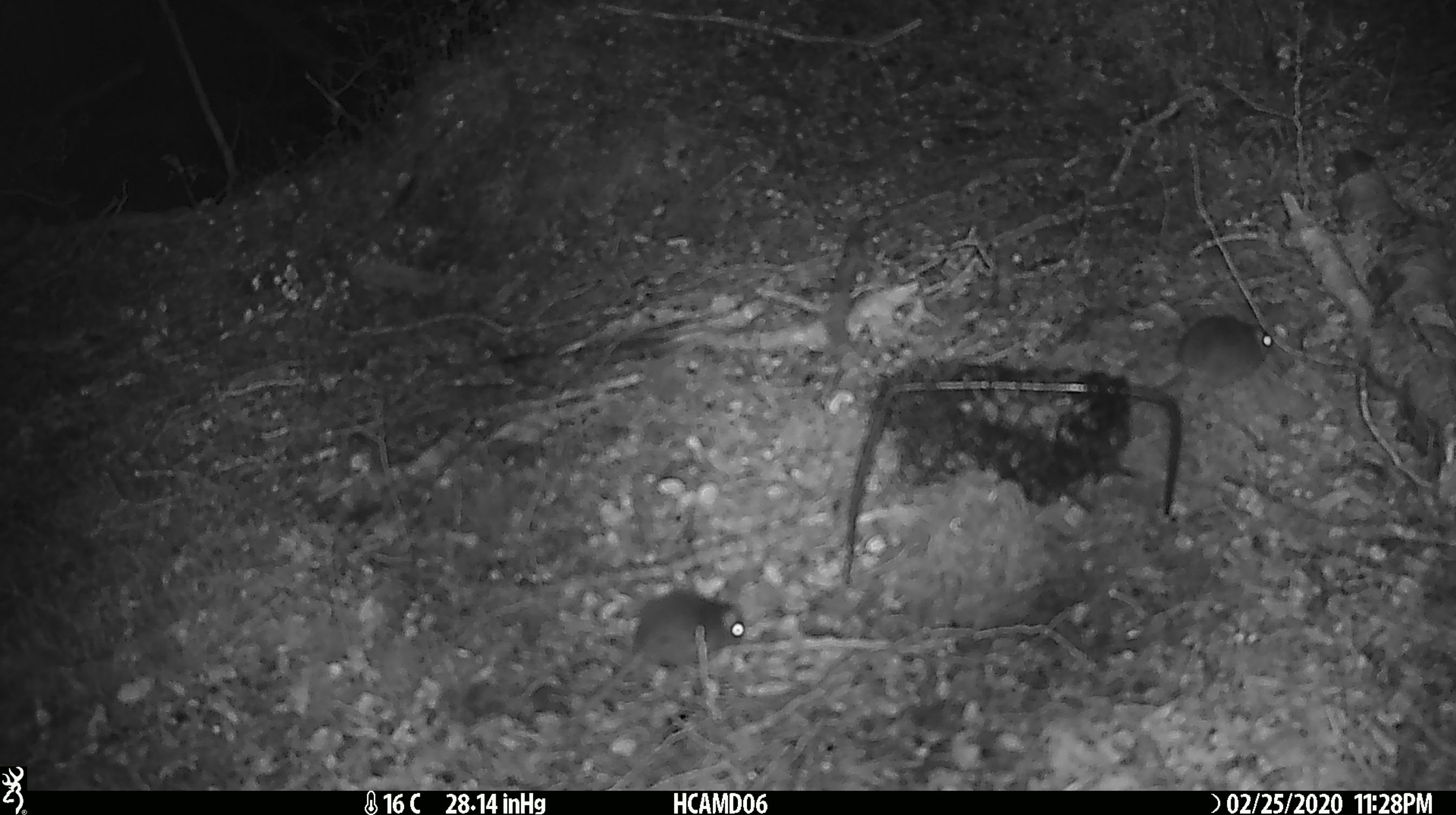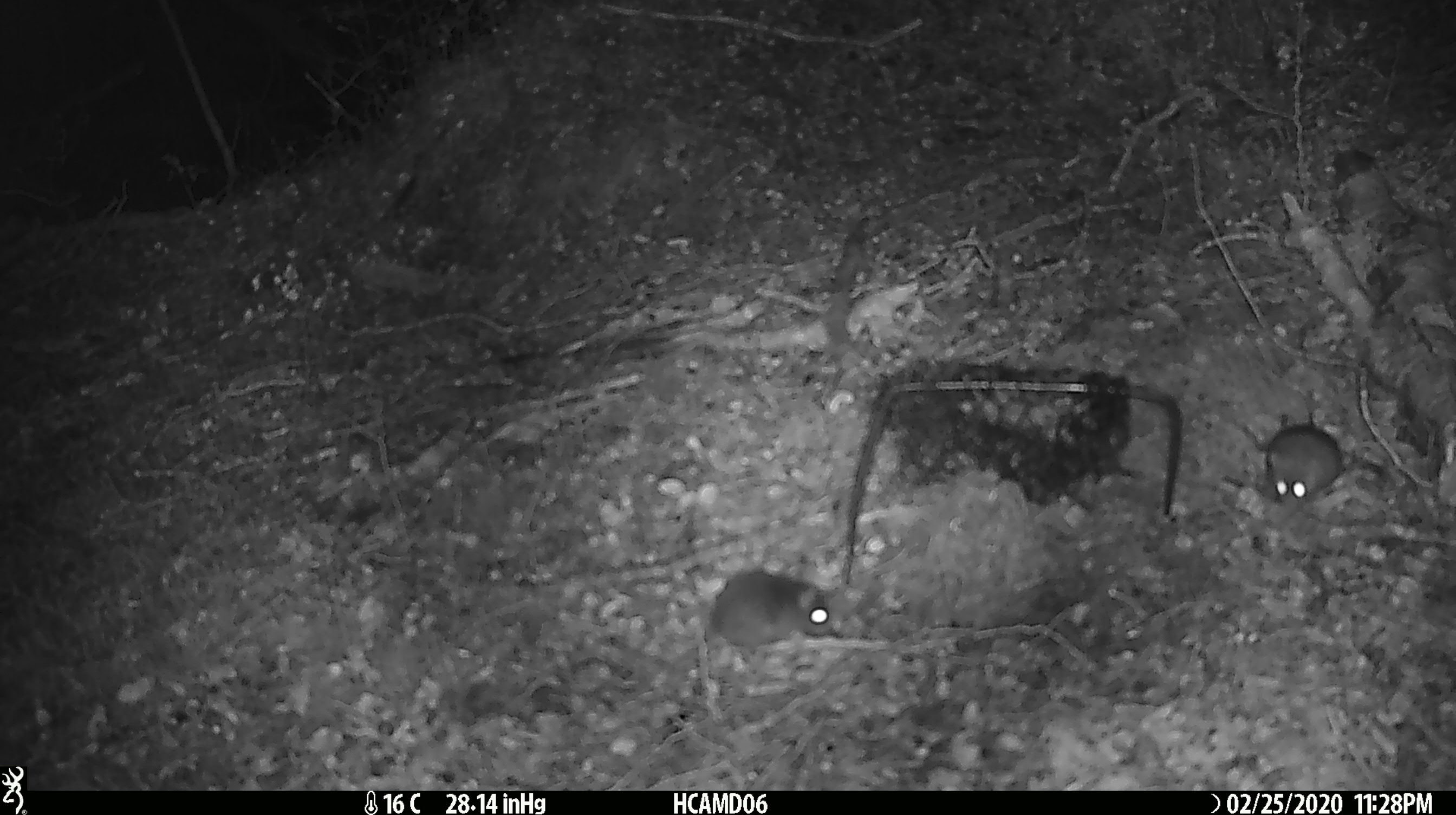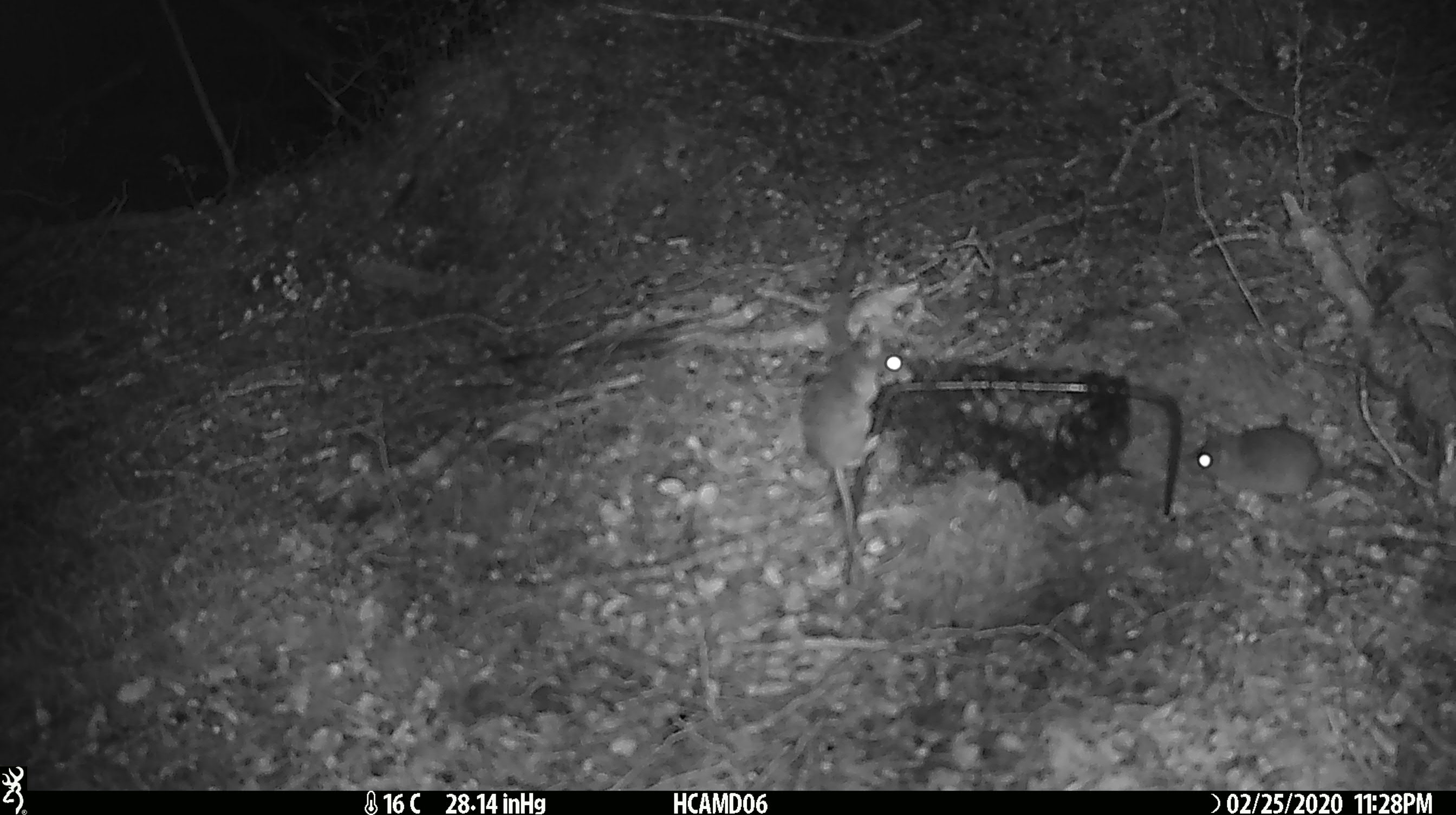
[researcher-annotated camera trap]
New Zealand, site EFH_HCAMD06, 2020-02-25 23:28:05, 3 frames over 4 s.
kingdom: Animalia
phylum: Chordata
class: Mammalia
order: Rodentia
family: Muridae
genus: Mus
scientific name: Mus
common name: mouse